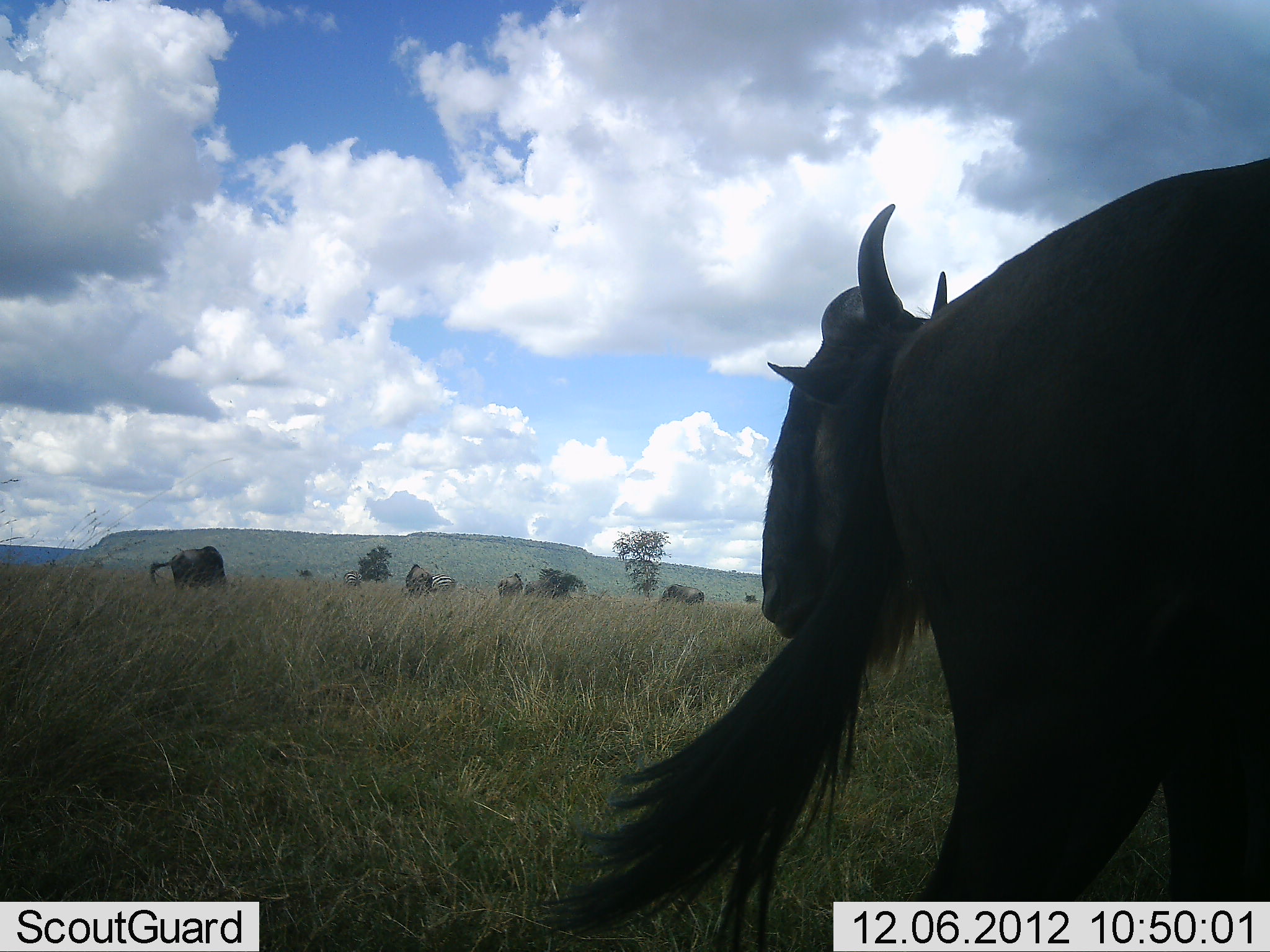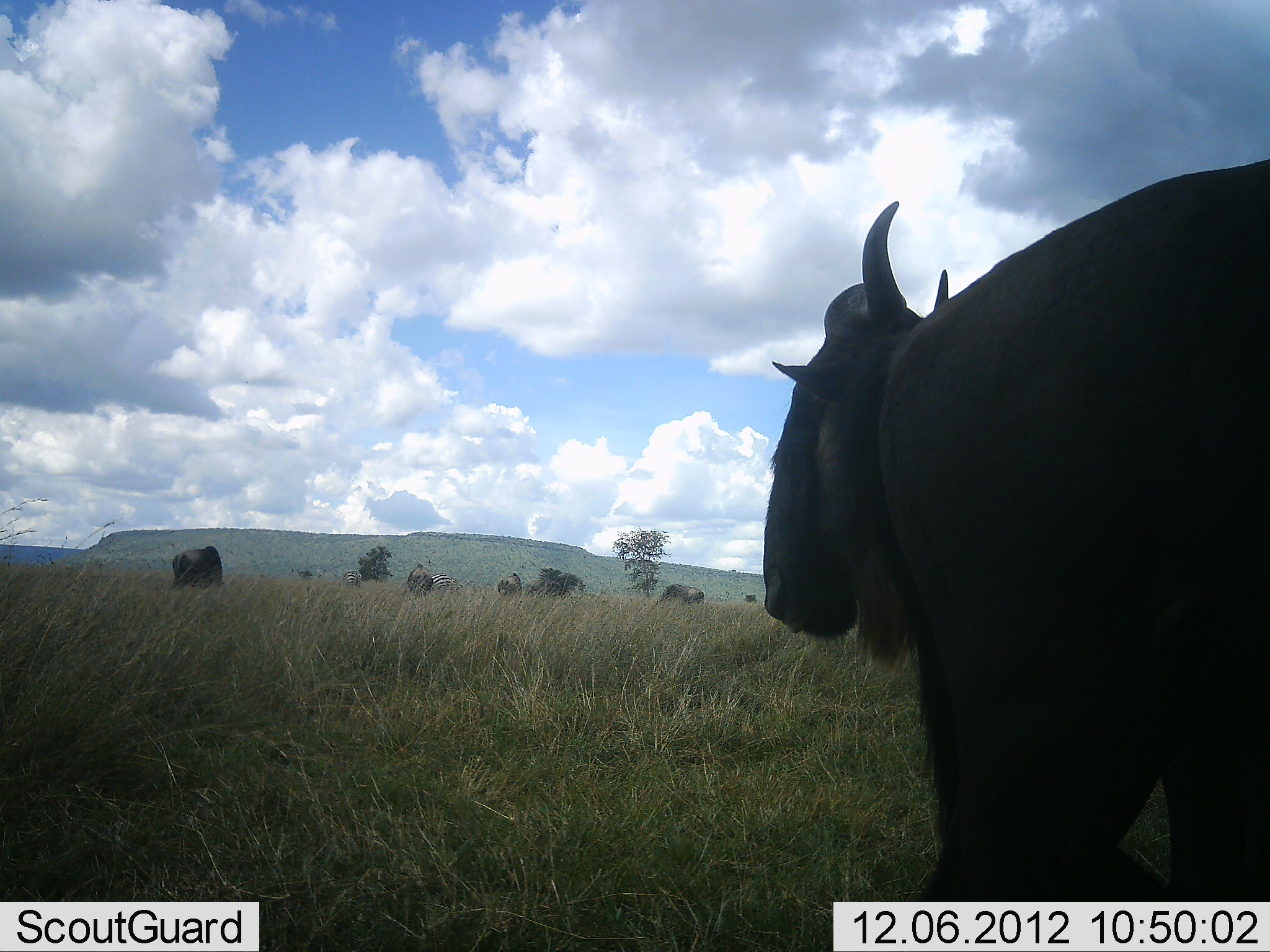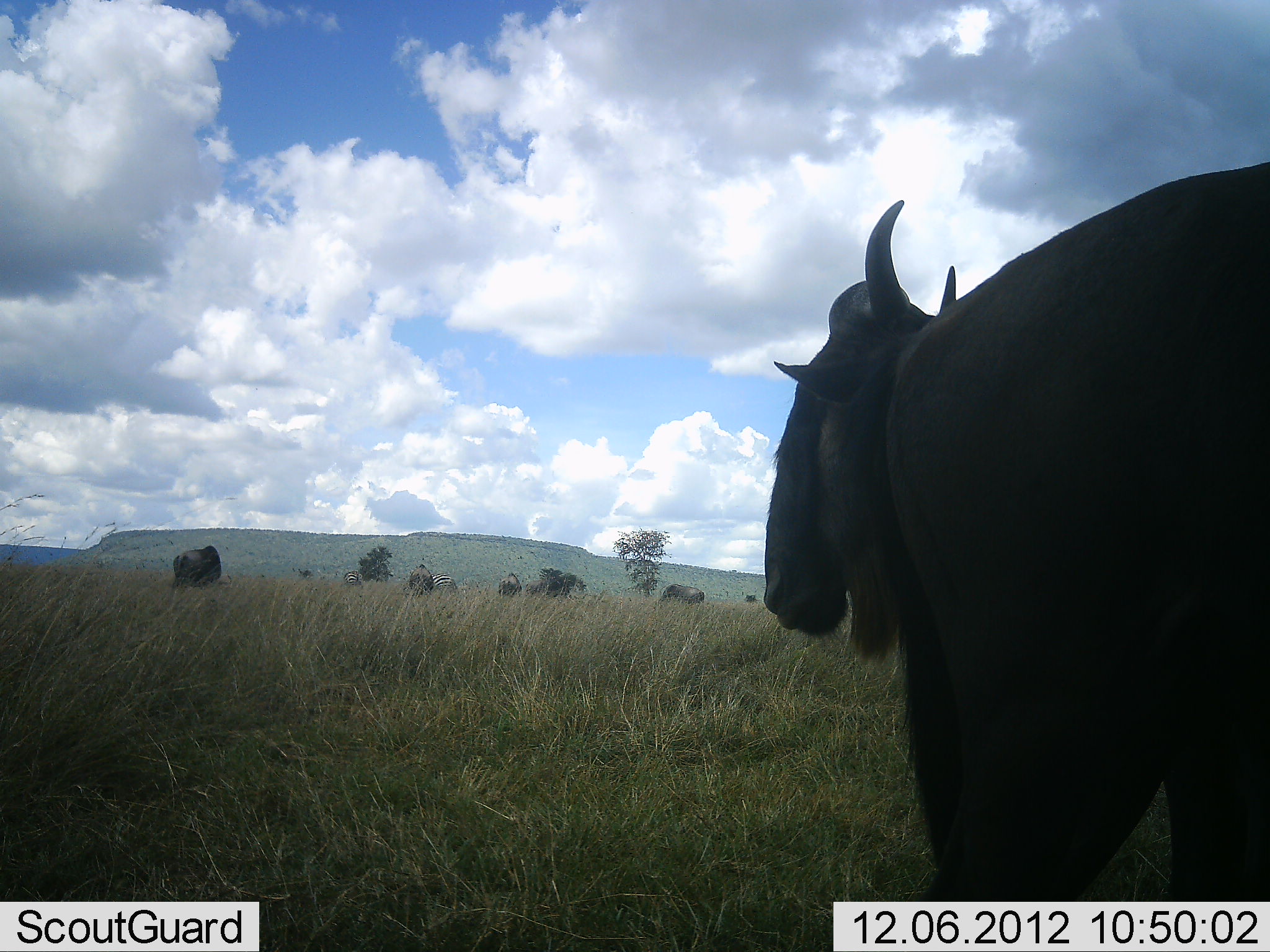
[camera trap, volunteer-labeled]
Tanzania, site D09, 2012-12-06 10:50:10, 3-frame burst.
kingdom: Animalia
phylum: Chordata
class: Mammalia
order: Artiodactyla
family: Bovidae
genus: Connochaetes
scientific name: Connochaetes taurinus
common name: blue wildebeest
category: wildebeest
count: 6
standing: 70%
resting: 0%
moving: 10%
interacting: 0%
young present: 0%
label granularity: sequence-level